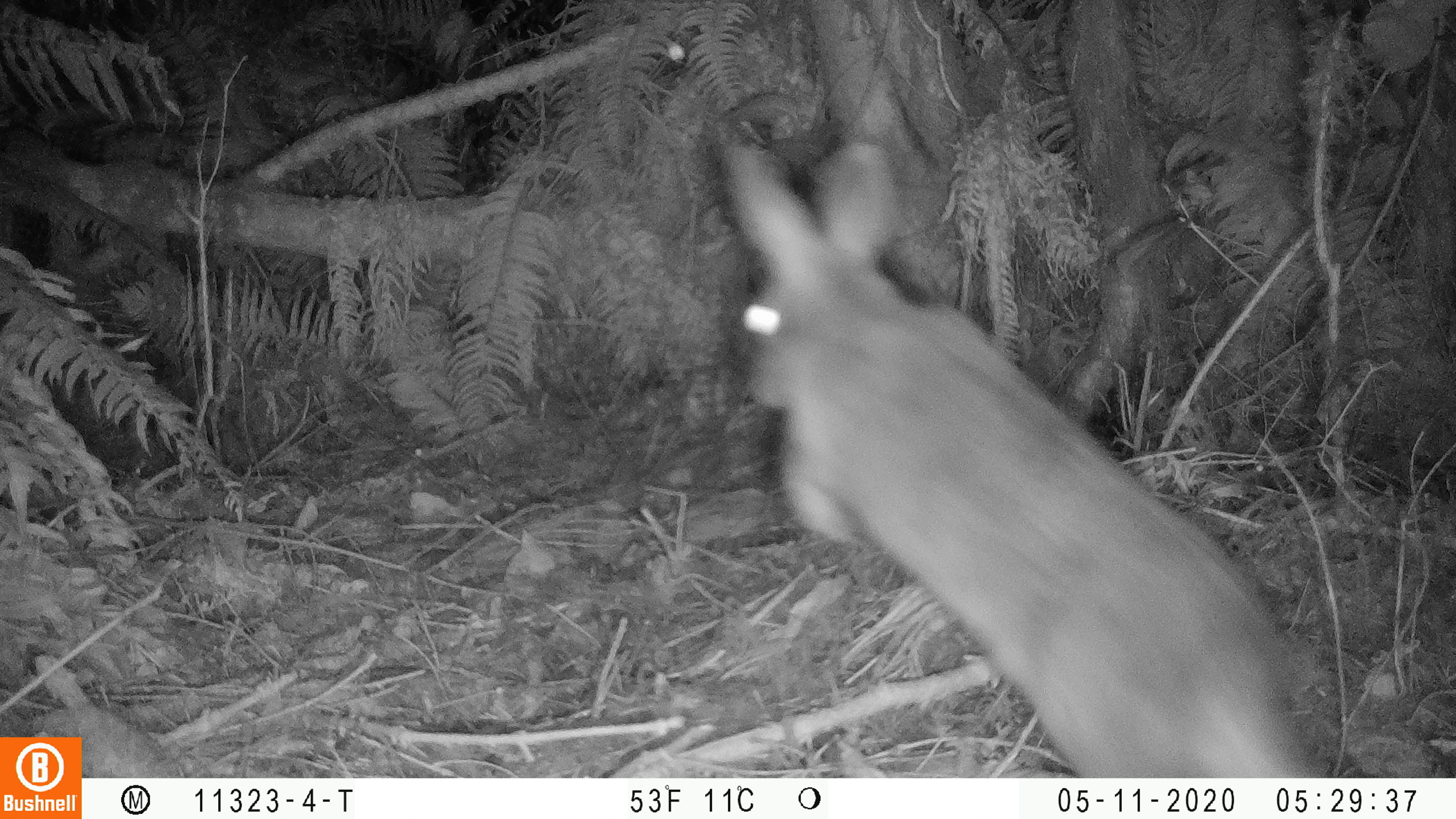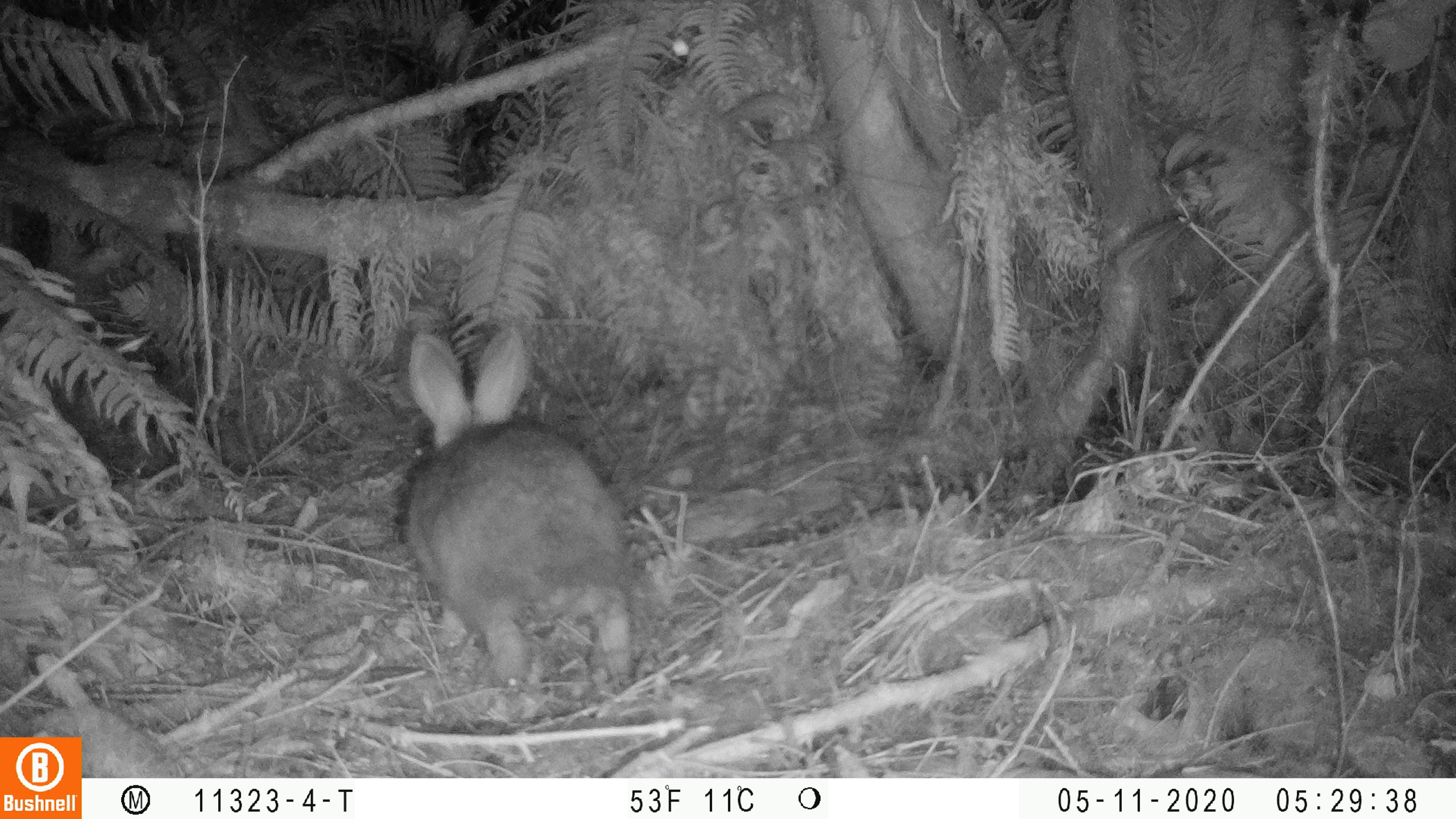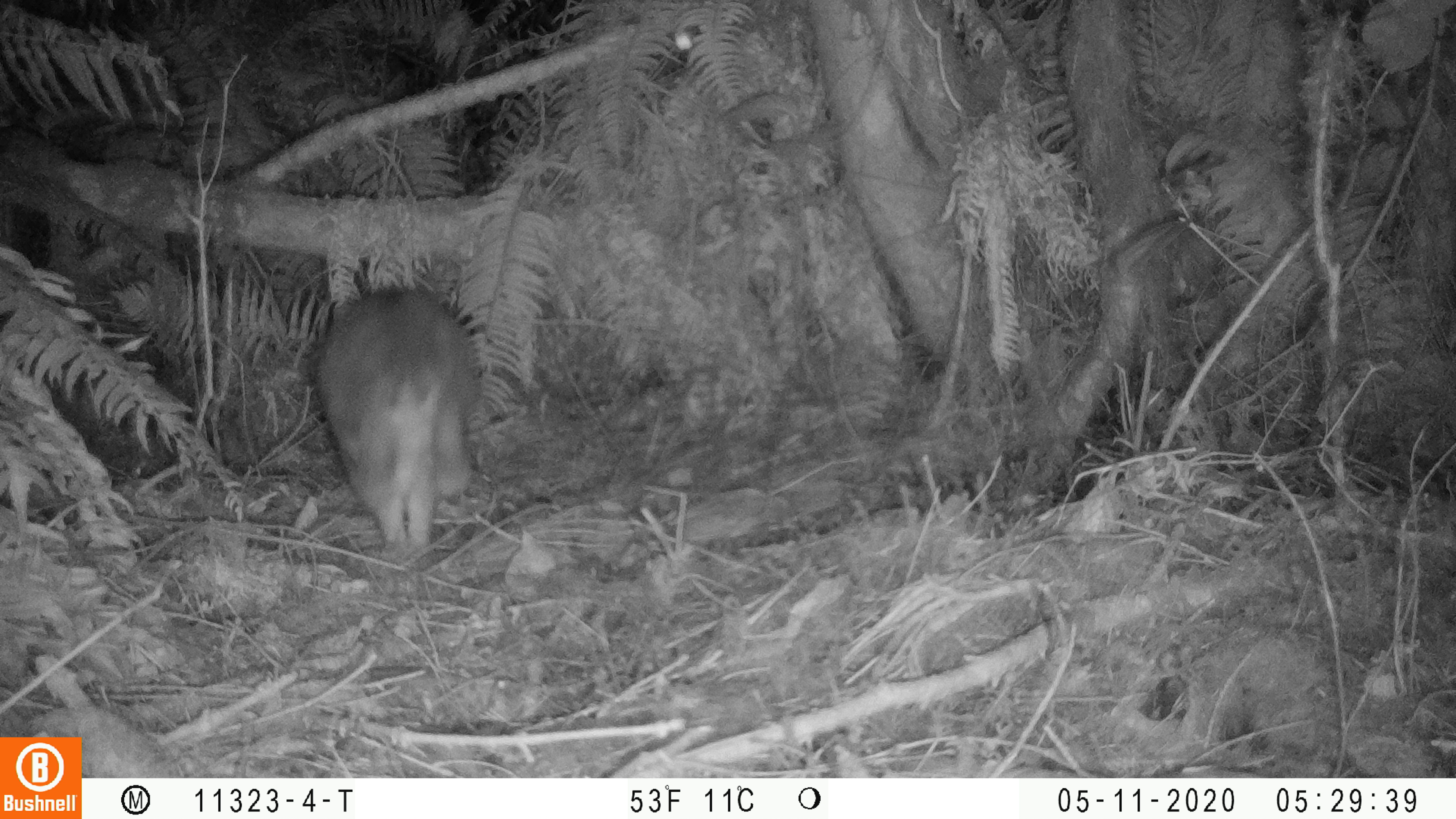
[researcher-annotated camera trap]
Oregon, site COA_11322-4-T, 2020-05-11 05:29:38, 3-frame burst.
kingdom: Animalia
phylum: Chordata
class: Mammalia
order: Lagomorpha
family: Leporidae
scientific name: Leporidae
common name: hares and rabbits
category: leporidae family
Leporidae family (hares and rabbits) (Leporidae).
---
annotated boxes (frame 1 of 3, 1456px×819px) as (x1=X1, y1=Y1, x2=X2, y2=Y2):
leporidae family: (x1=713, y1=136, x2=1327, y2=774)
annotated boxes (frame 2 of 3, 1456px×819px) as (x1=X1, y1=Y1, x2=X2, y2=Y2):
leporidae family: (x1=381, y1=319, x2=639, y2=686)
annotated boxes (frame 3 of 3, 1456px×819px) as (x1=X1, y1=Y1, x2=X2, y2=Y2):
leporidae family: (x1=306, y1=285, x2=488, y2=555)